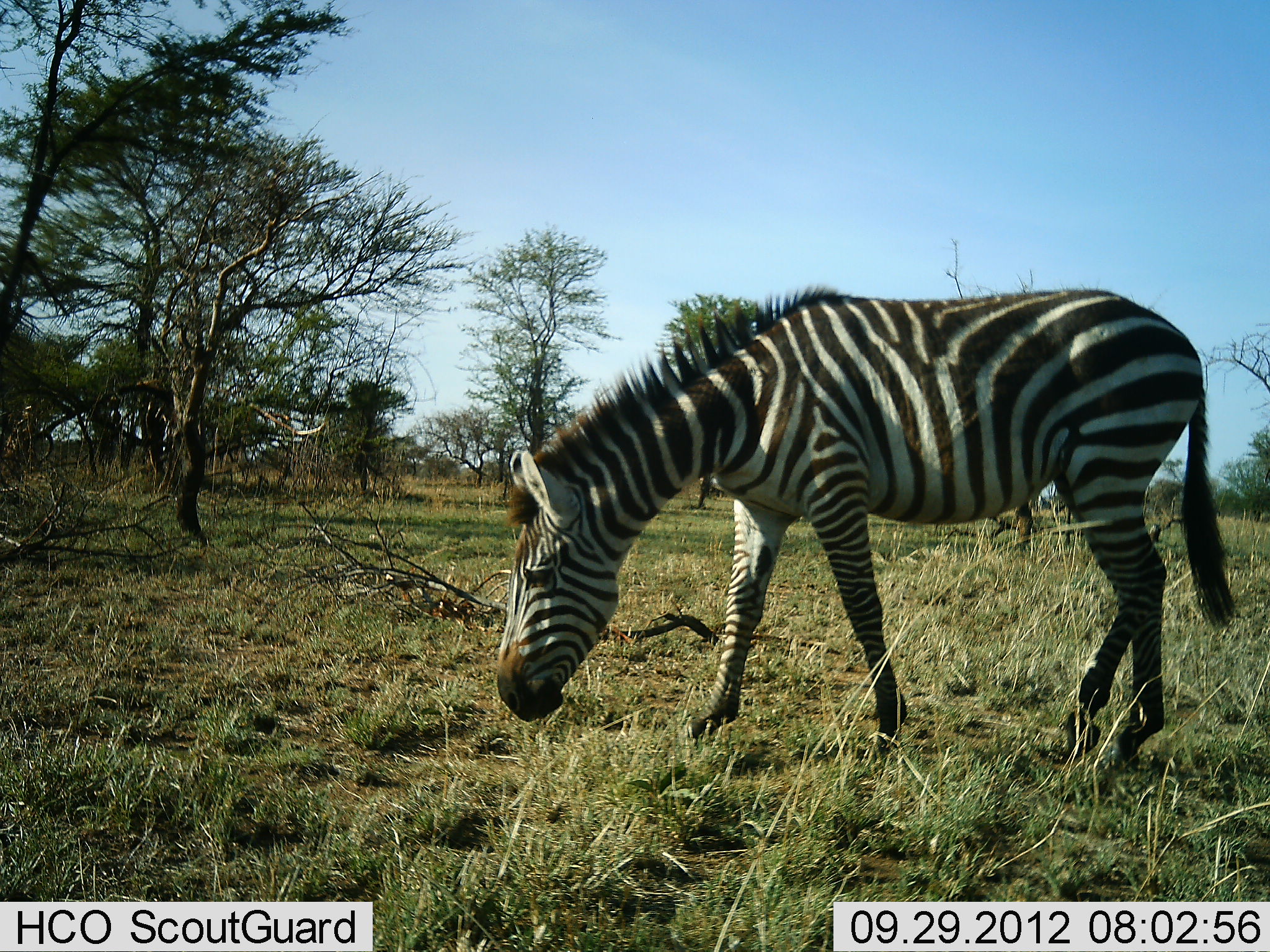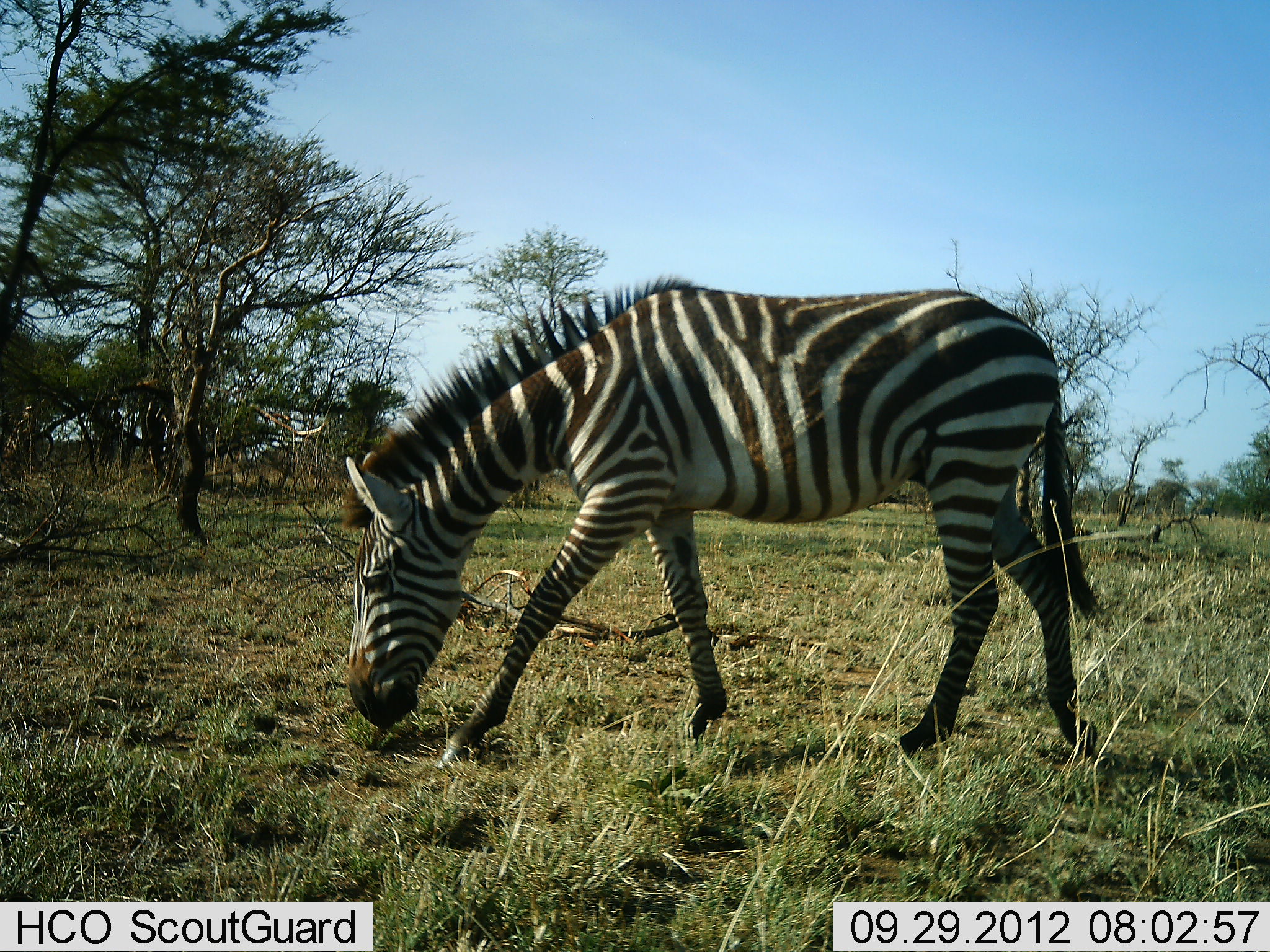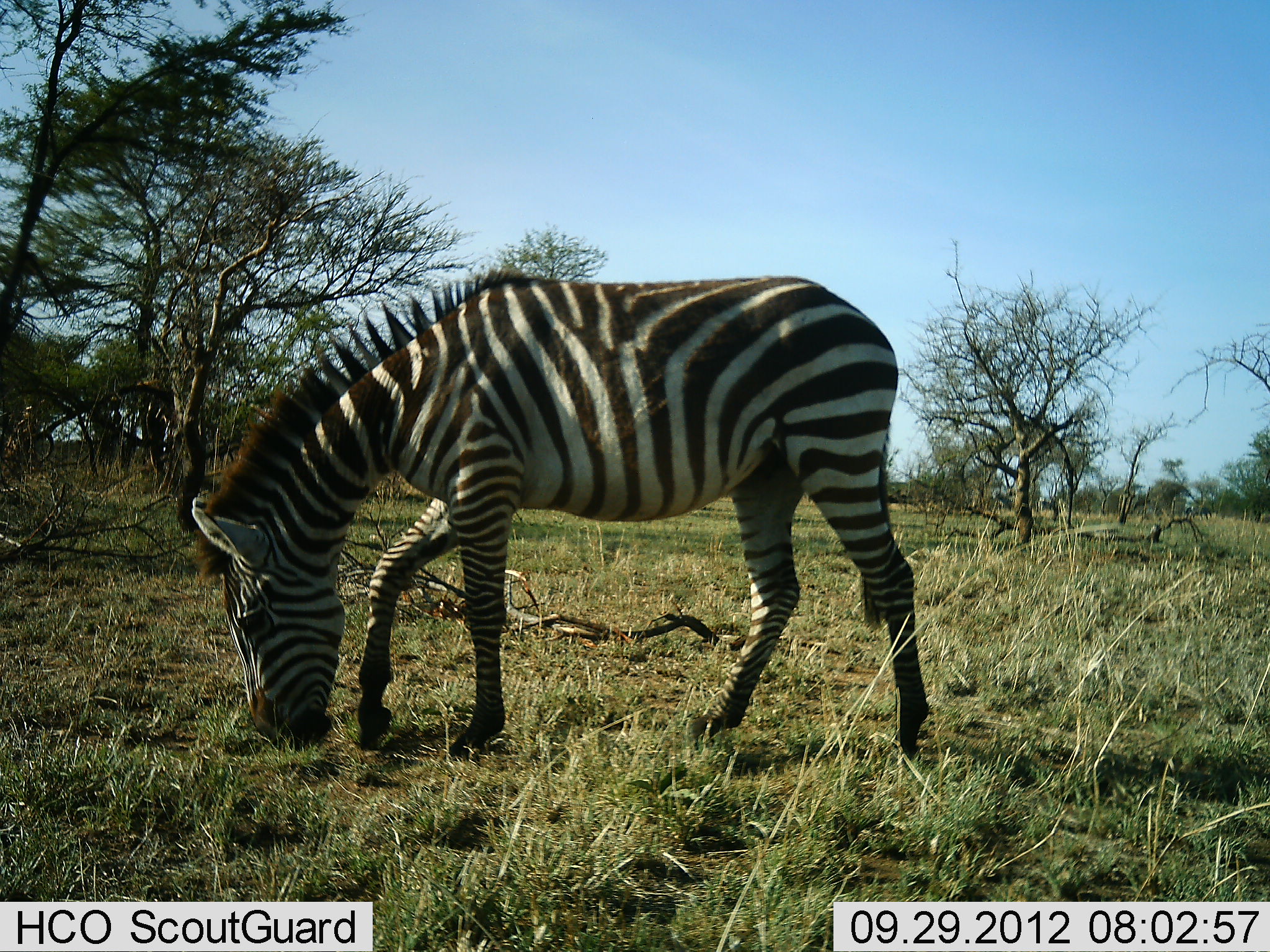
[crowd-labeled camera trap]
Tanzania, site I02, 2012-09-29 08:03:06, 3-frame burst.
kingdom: Animalia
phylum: Chordata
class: Mammalia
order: Perissodactyla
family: Equidae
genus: Equus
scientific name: Equus quagga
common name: plains zebra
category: zebra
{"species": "zebra (plains zebra) (Equus quagga)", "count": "1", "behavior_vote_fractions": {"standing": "0%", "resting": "0%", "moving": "80%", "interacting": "0%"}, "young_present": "0%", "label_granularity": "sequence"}